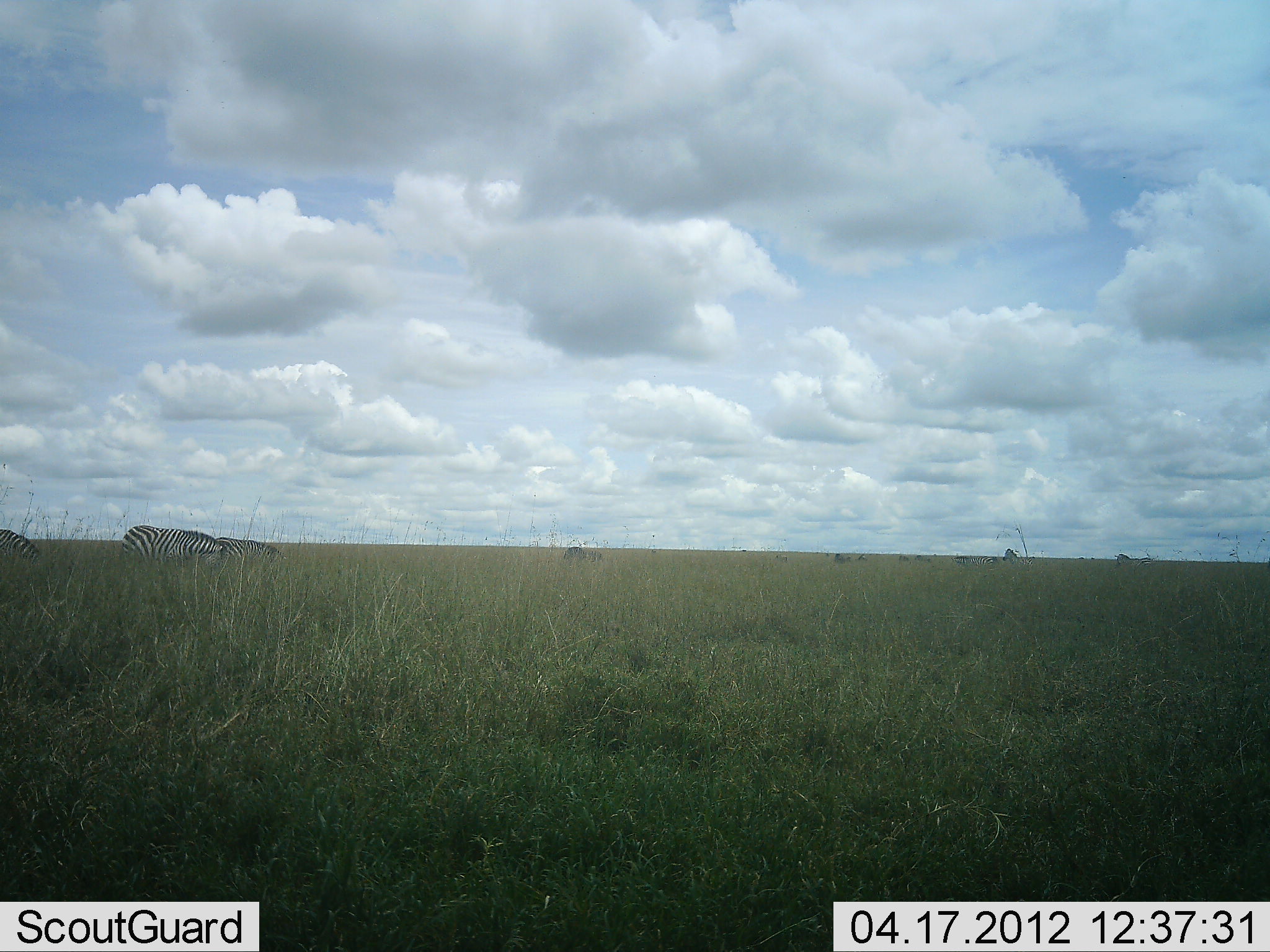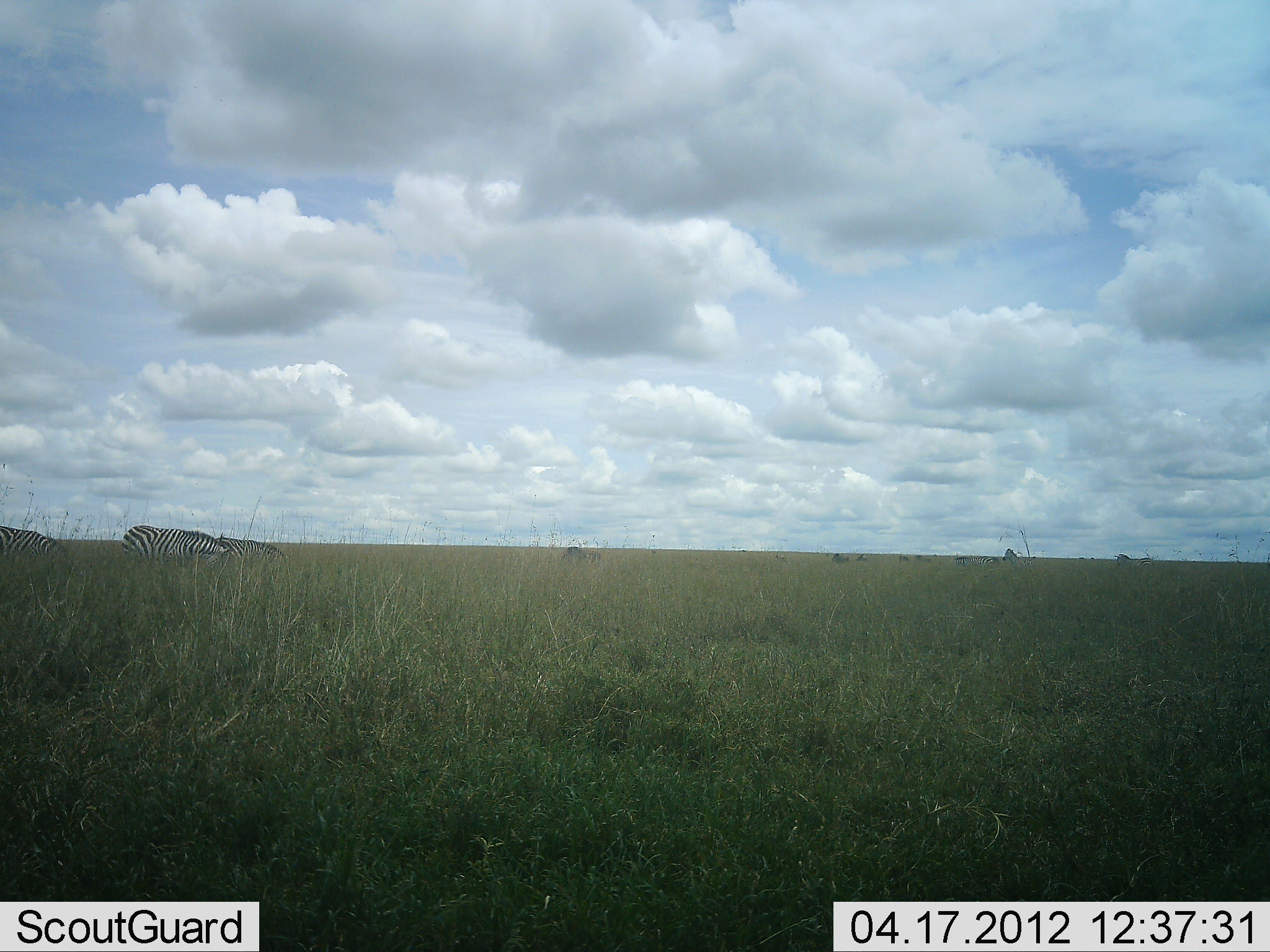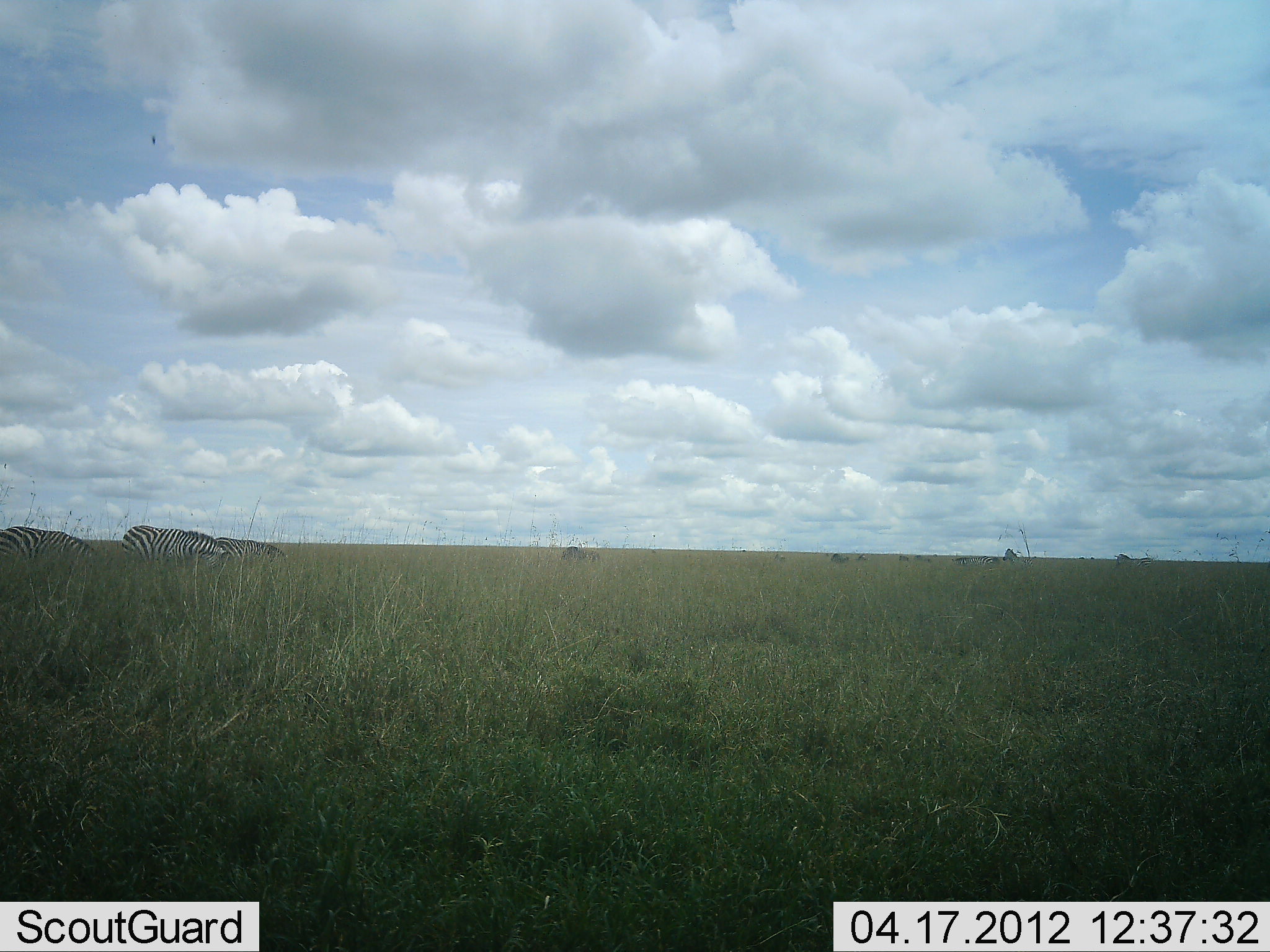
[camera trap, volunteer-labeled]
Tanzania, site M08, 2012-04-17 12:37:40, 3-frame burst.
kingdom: Animalia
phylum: Chordata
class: Mammalia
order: Perissodactyla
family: Equidae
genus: Equus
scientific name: Equus quagga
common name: plains zebra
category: zebra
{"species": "zebra (plains zebra) (Equus quagga)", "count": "3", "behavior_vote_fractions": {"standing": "37%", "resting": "5%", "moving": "47%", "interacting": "0%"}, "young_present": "0%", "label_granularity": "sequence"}